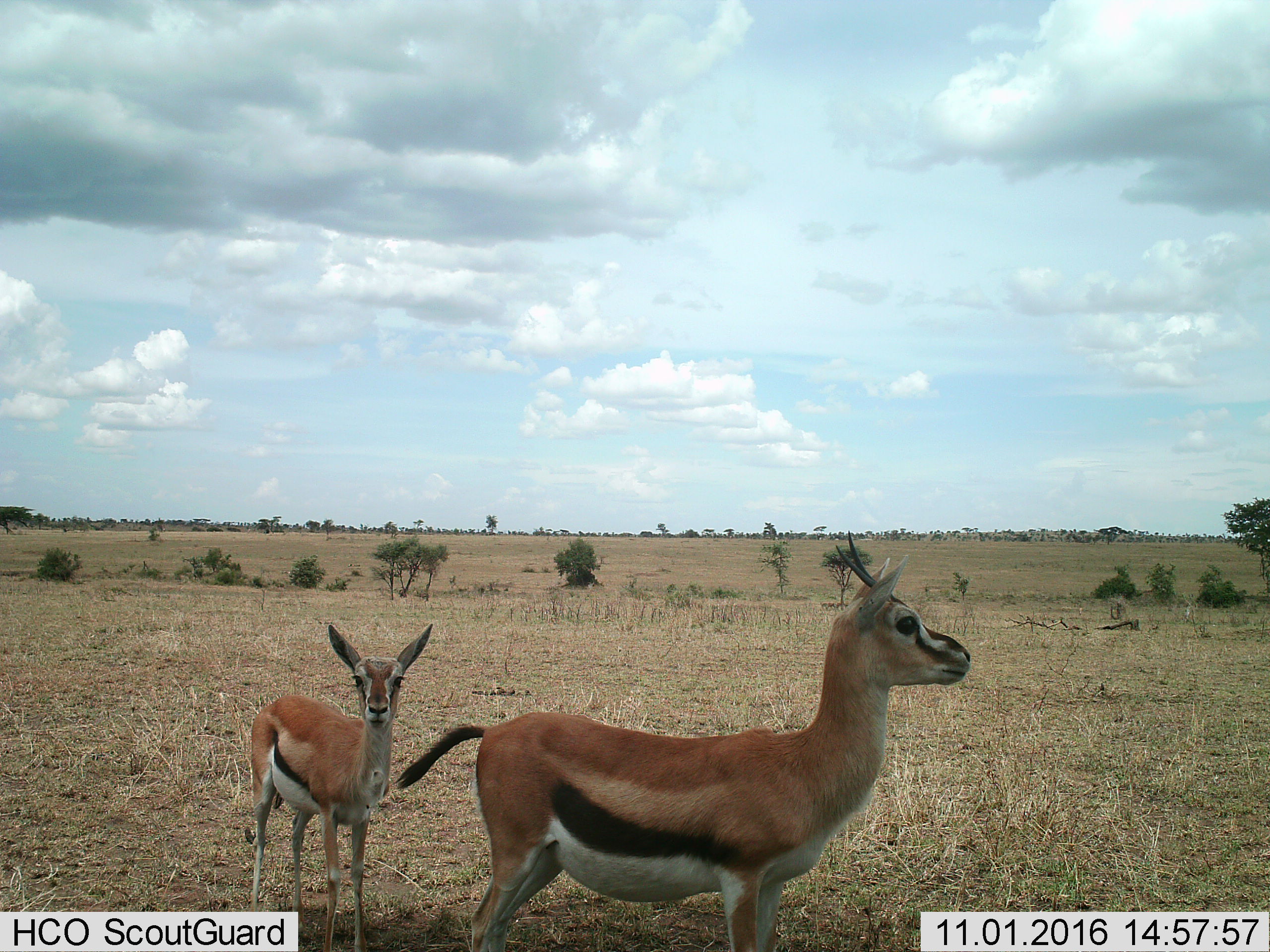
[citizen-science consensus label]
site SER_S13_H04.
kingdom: Animalia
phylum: Chordata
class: Mammalia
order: Artiodactyla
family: Bovidae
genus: Eudorcas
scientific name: Eudorcas thomsonii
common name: thomson's gazelle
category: gazellethomsons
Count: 2.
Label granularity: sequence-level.